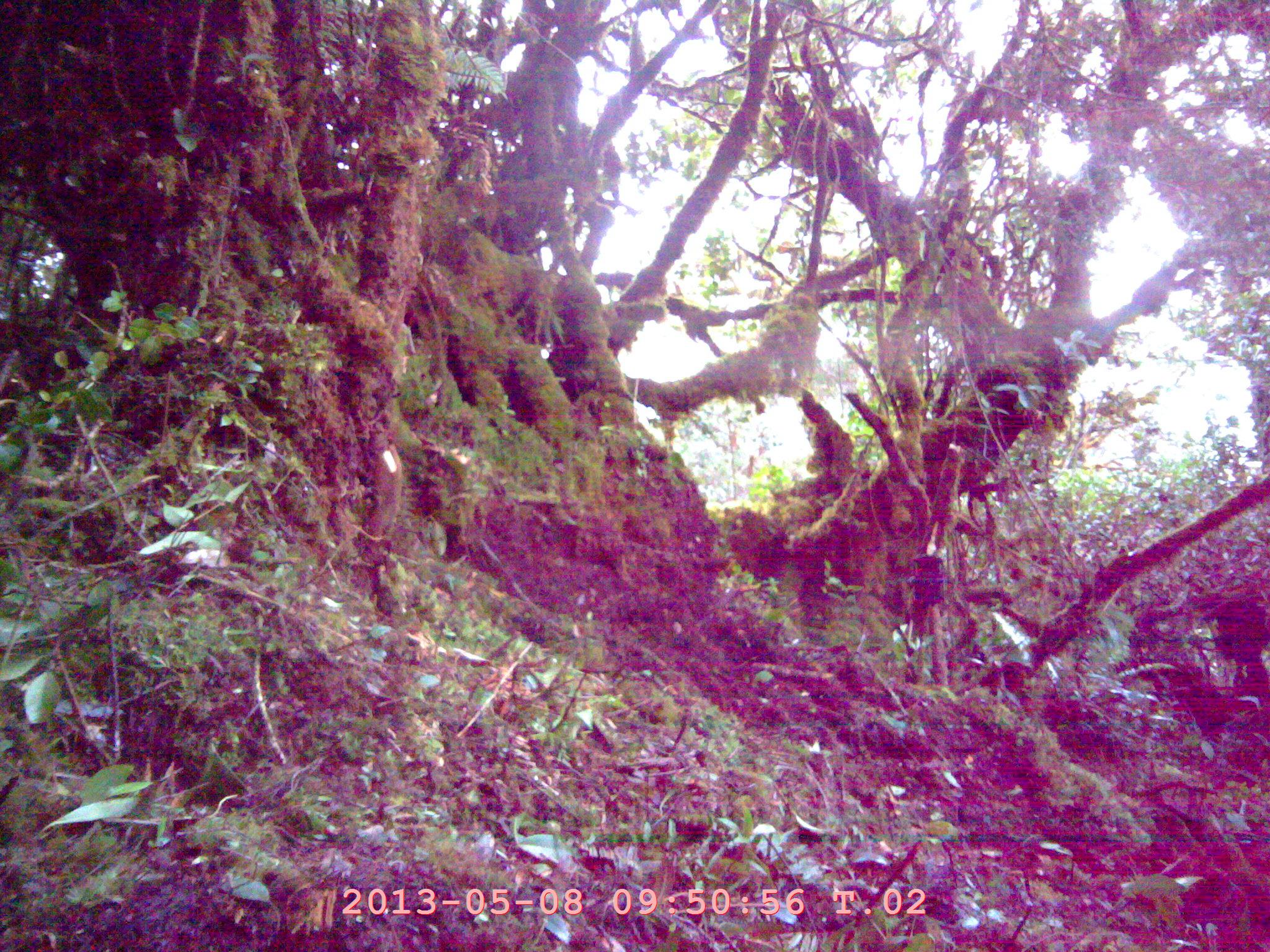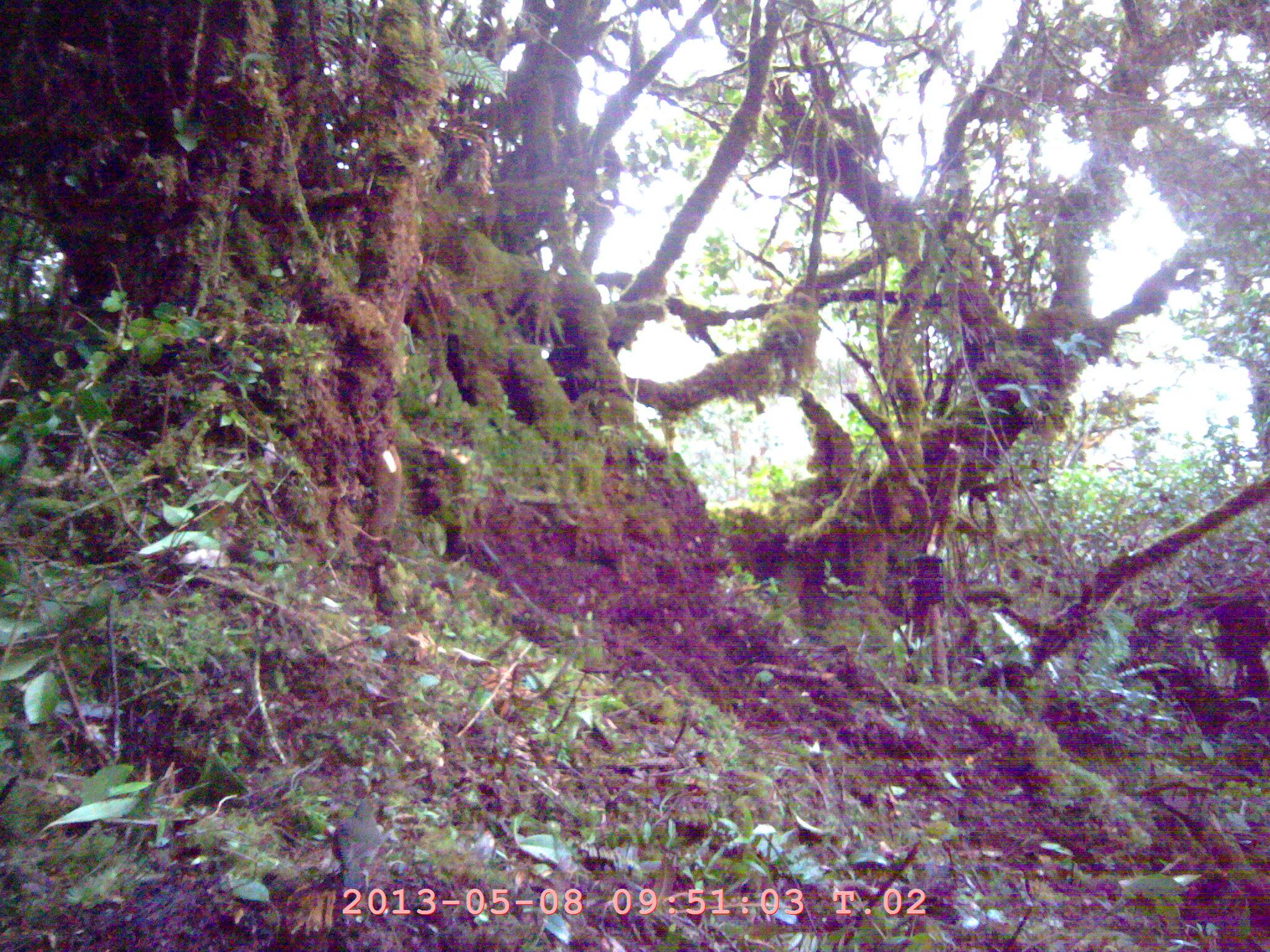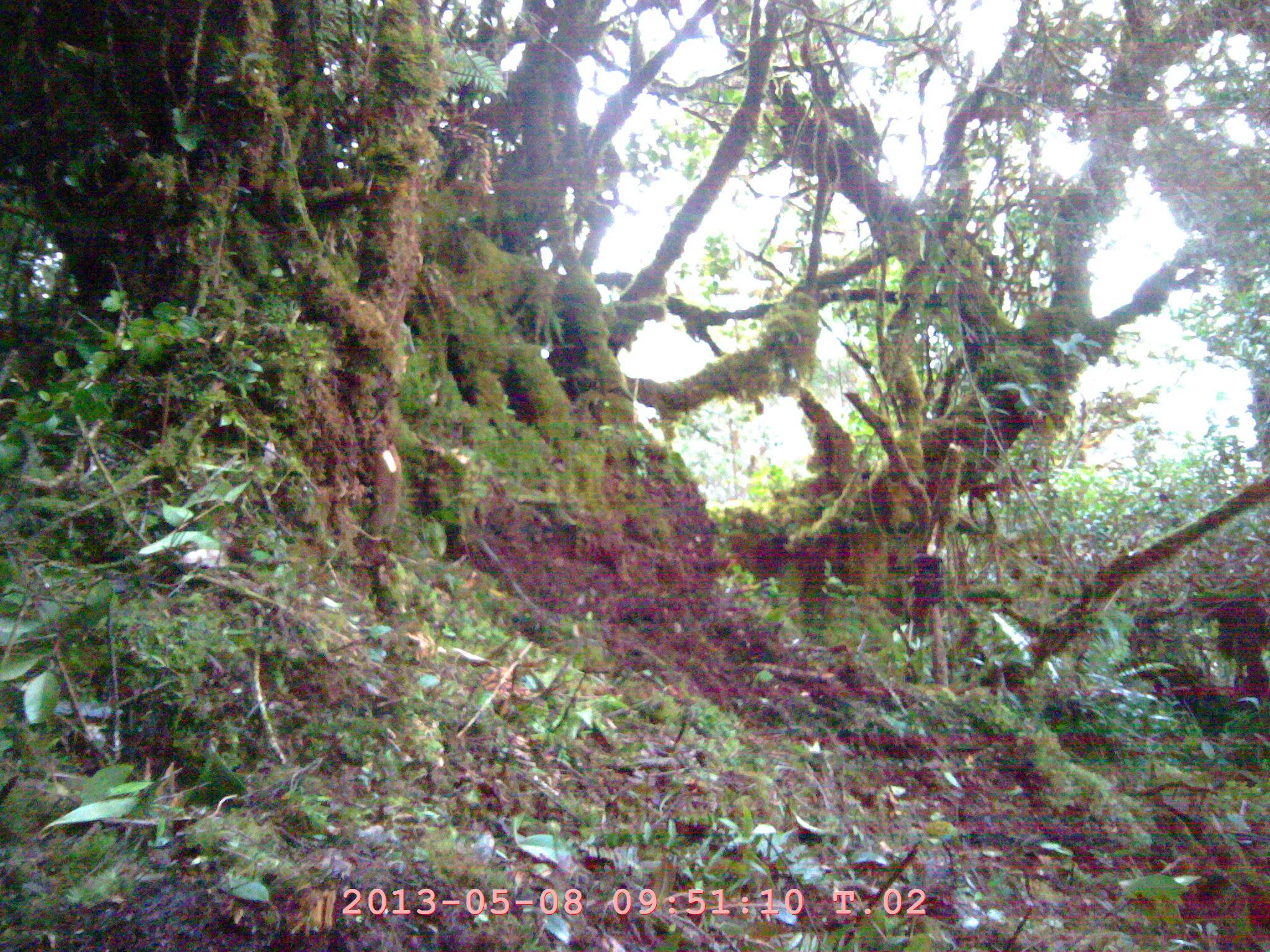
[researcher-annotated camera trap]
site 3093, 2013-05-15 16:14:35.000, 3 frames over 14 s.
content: unidentified animal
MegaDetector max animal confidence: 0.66